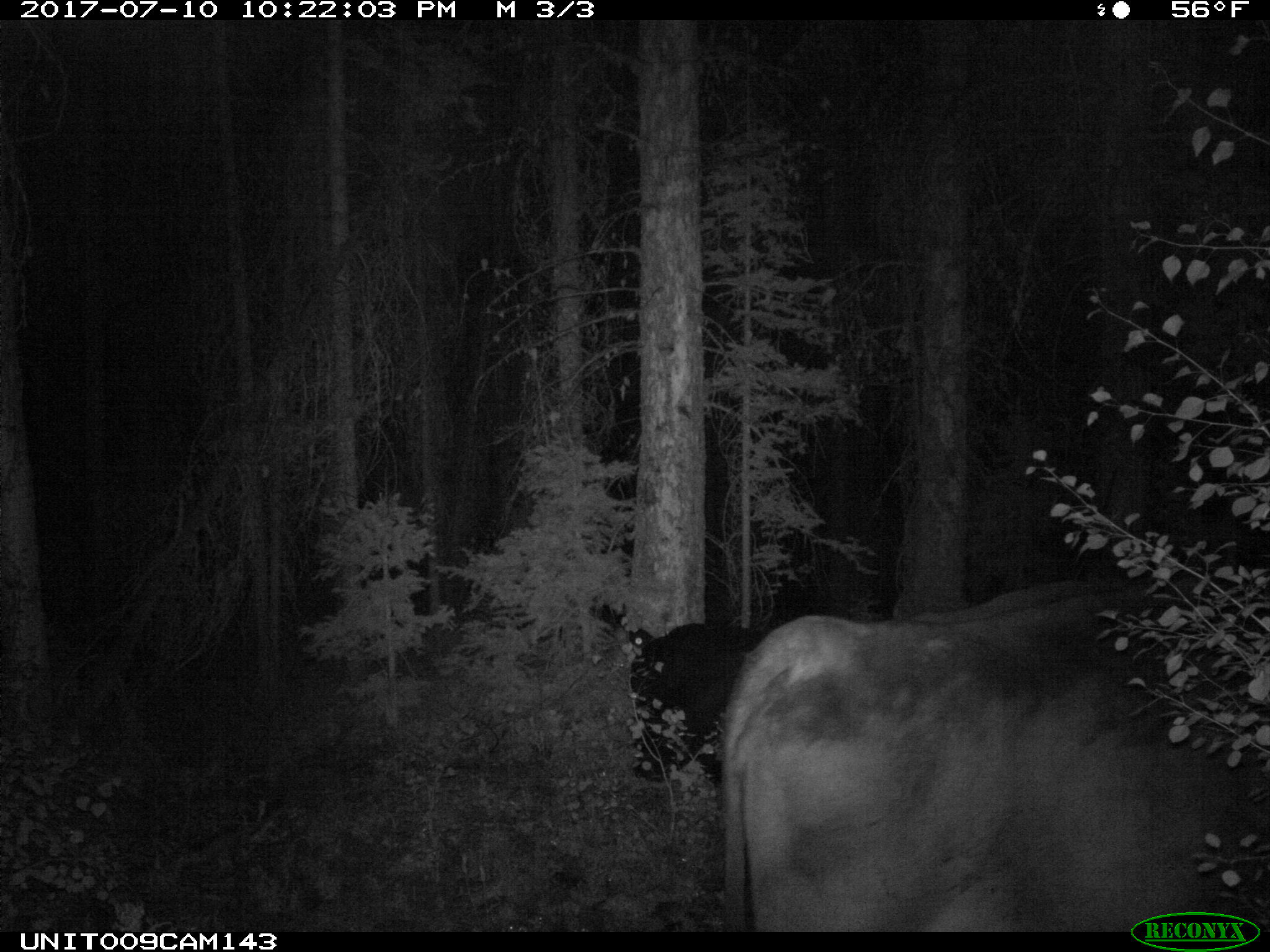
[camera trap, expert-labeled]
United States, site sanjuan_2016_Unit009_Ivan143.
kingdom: Animalia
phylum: Chordata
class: Mammalia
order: Artiodactyla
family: Bovidae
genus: Bos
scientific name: Bos taurus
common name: domestic cow